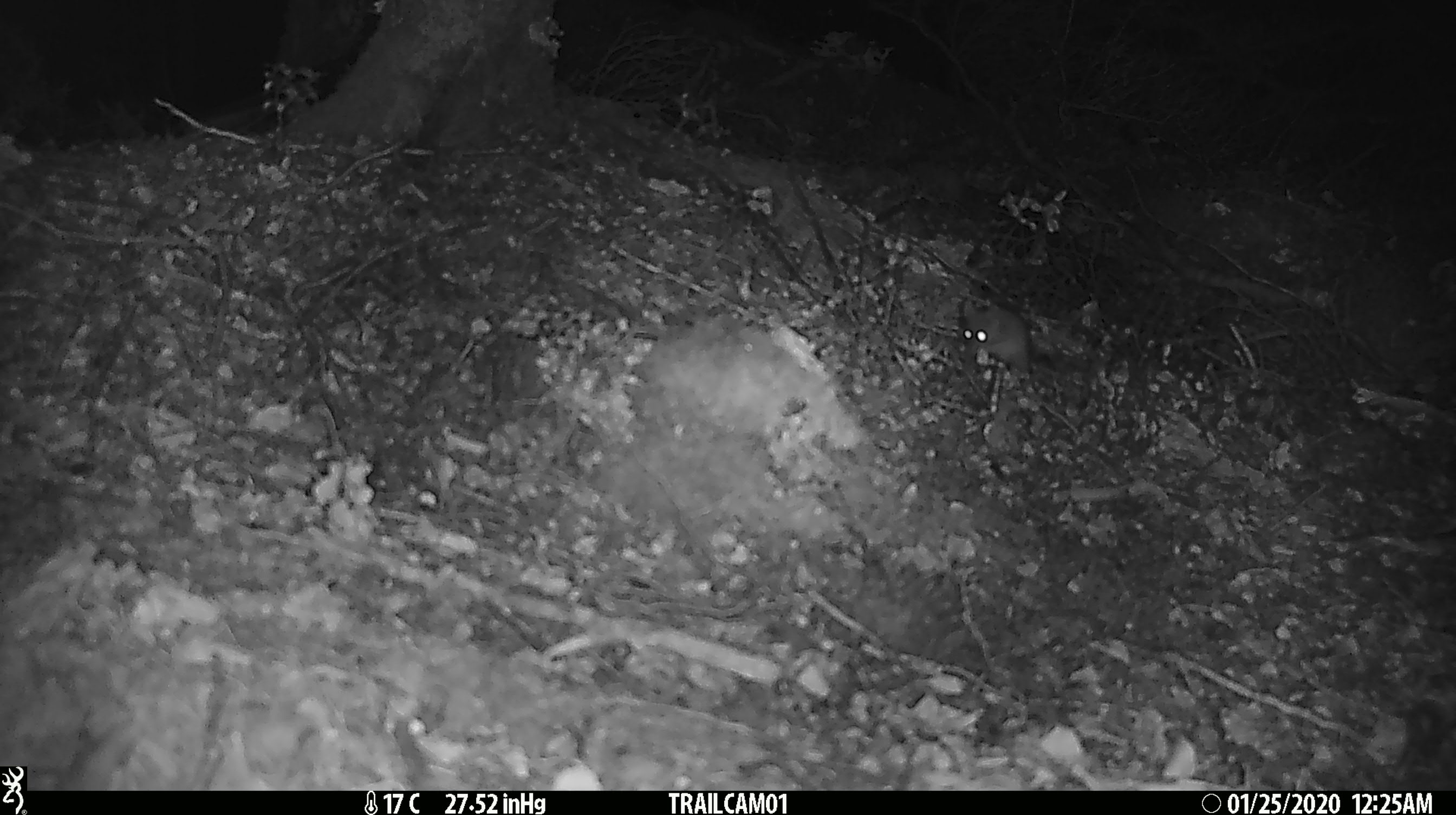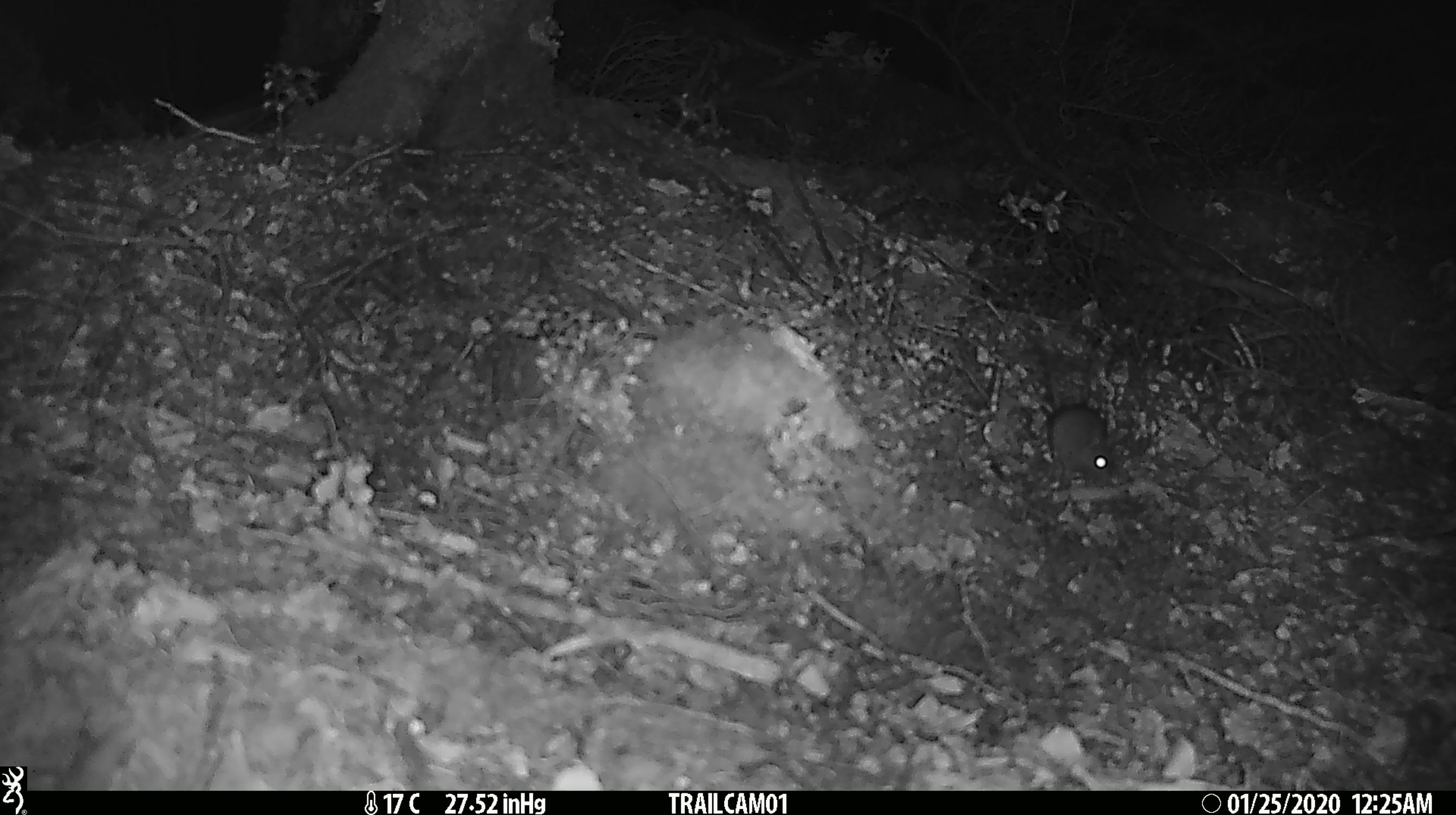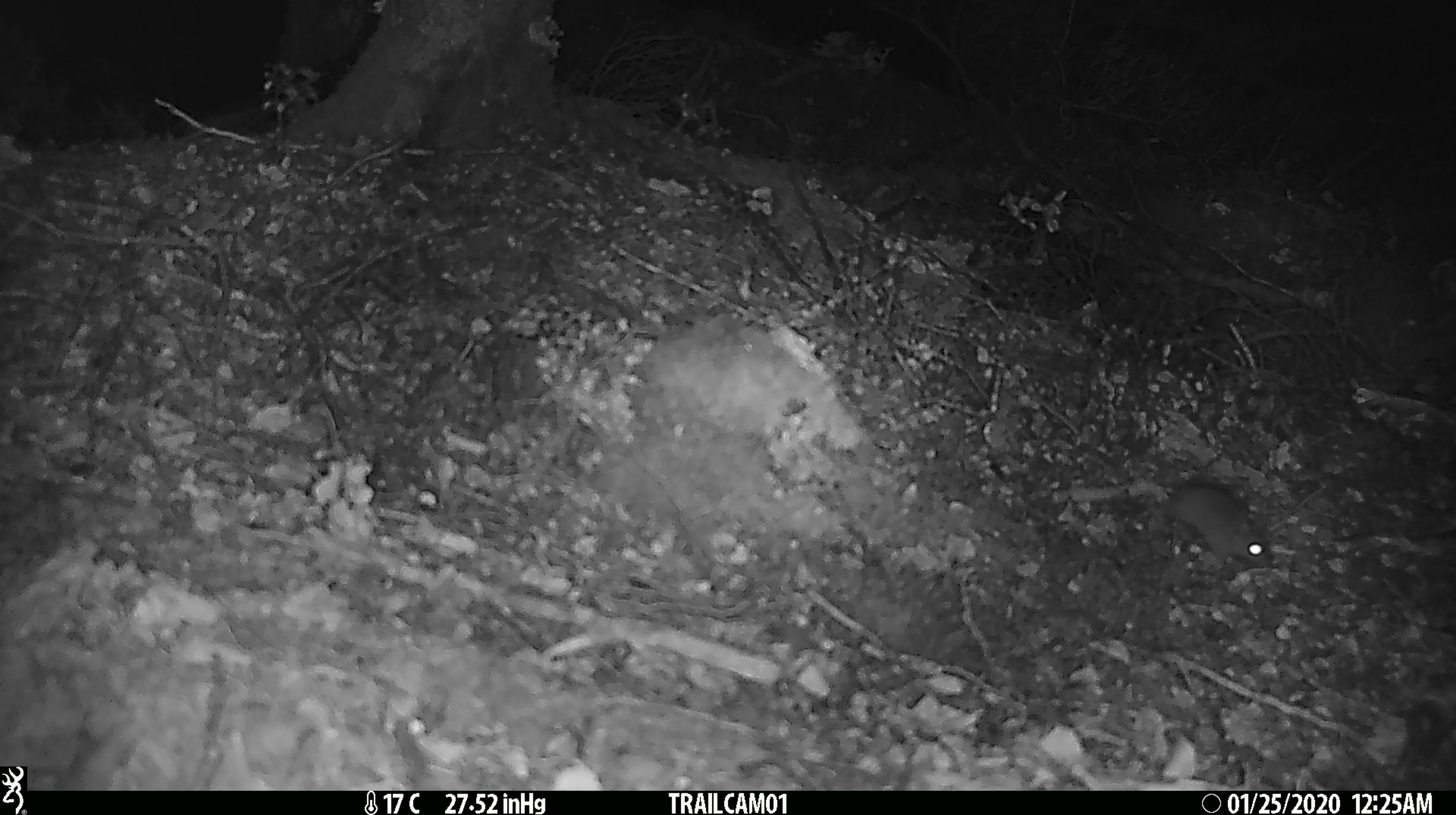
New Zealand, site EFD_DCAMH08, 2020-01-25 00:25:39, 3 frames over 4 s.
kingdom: Animalia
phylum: Chordata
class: Mammalia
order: Rodentia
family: Muridae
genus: Mus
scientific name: Mus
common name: mouse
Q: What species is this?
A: Mouse (Mus).